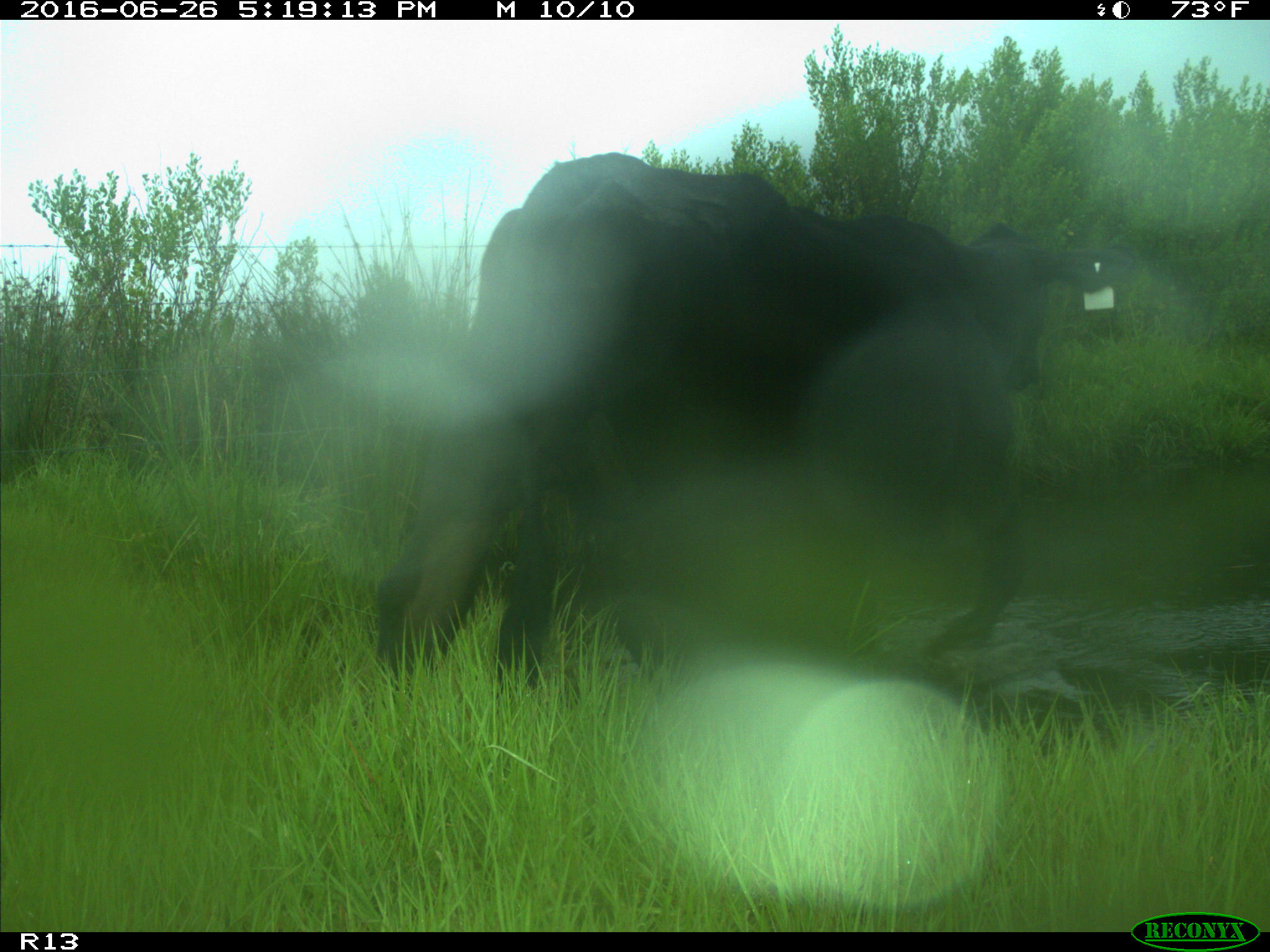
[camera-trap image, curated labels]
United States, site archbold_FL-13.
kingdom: Animalia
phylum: Chordata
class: Mammalia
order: Artiodactyla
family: Bovidae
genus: Bos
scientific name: Bos taurus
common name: domestic cow